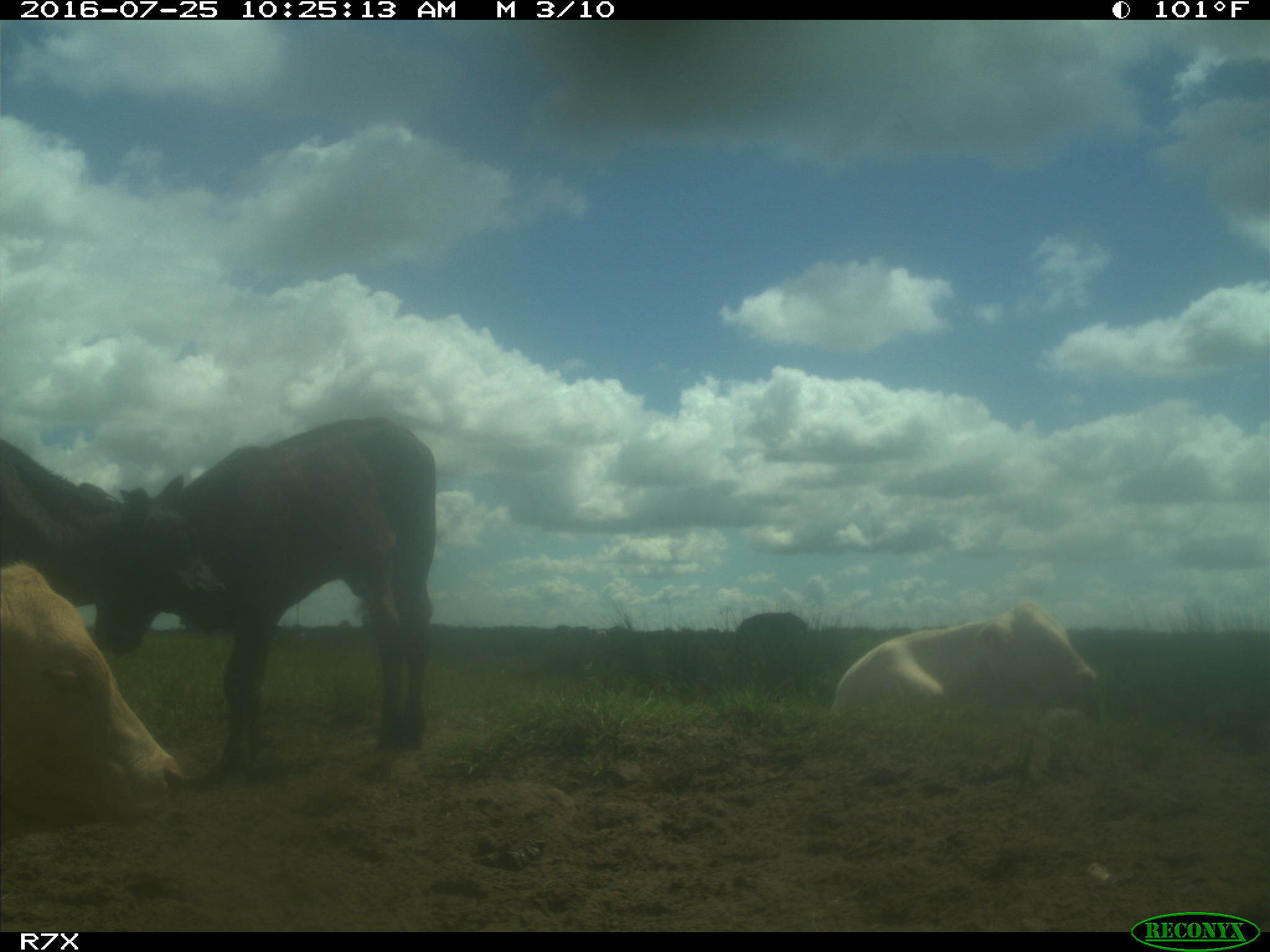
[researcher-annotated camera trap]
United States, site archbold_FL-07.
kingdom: Animalia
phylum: Chordata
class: Mammalia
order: Artiodactyla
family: Bovidae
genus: Bos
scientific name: Bos taurus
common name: domestic cow